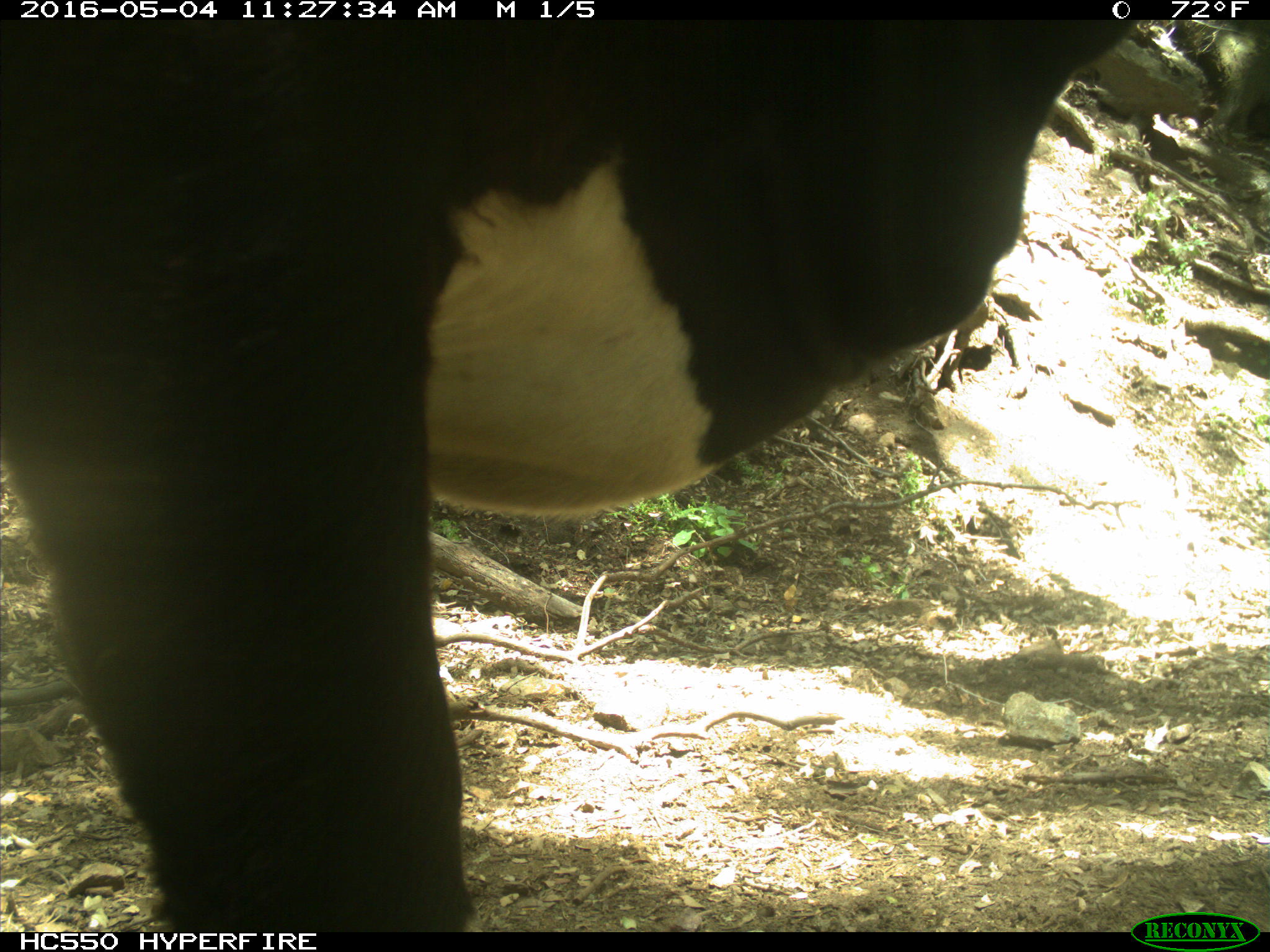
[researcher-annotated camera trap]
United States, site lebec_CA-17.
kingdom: Animalia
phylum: Chordata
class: Mammalia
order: Artiodactyla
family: Bovidae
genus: Bos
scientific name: Bos taurus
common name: domestic cow